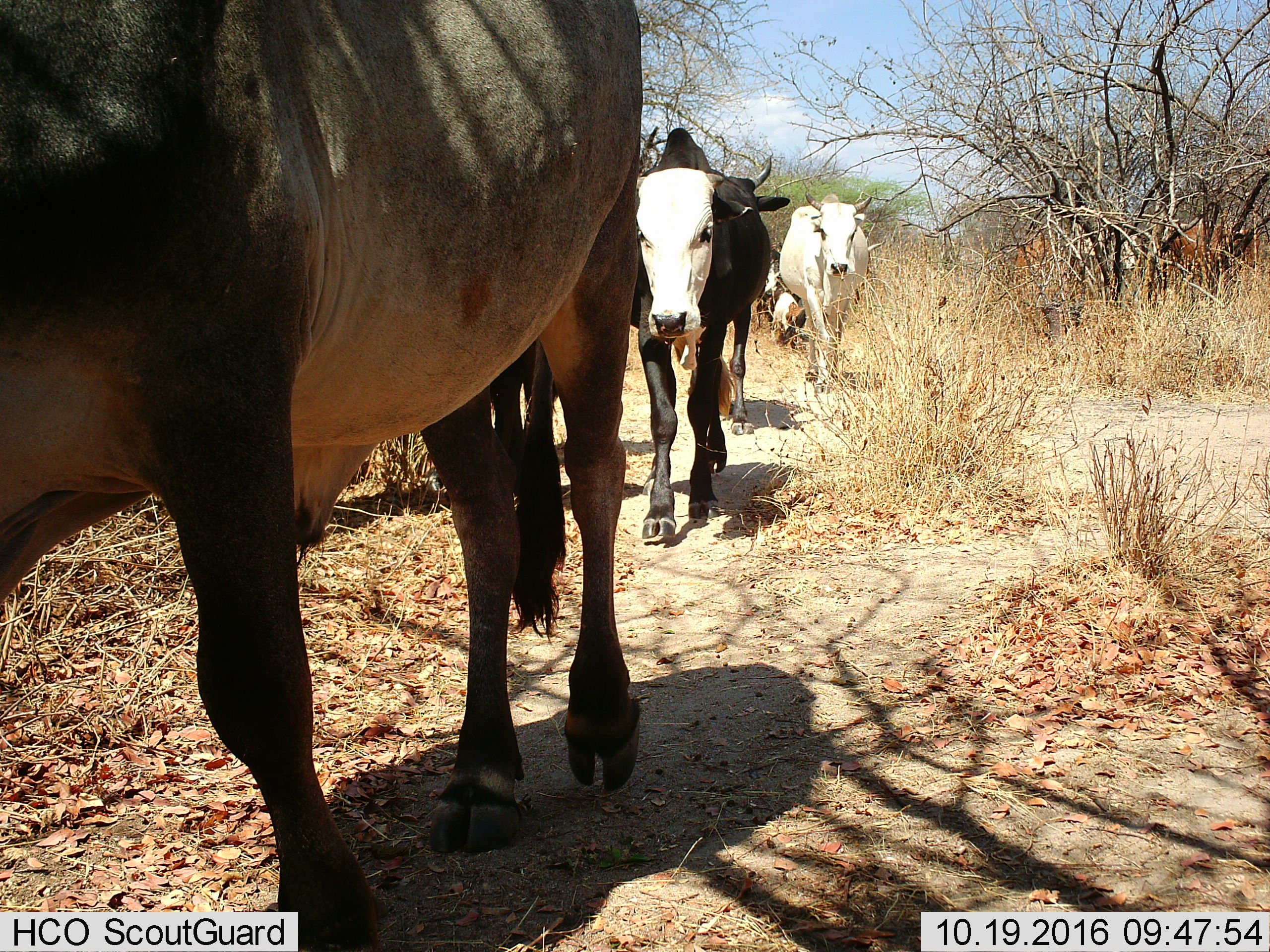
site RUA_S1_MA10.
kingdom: Animalia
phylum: Chordata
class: Mammalia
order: Artiodactyla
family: Bovidae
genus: Bos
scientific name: Bos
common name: cattle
Cattle (Bos), count 9. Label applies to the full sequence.